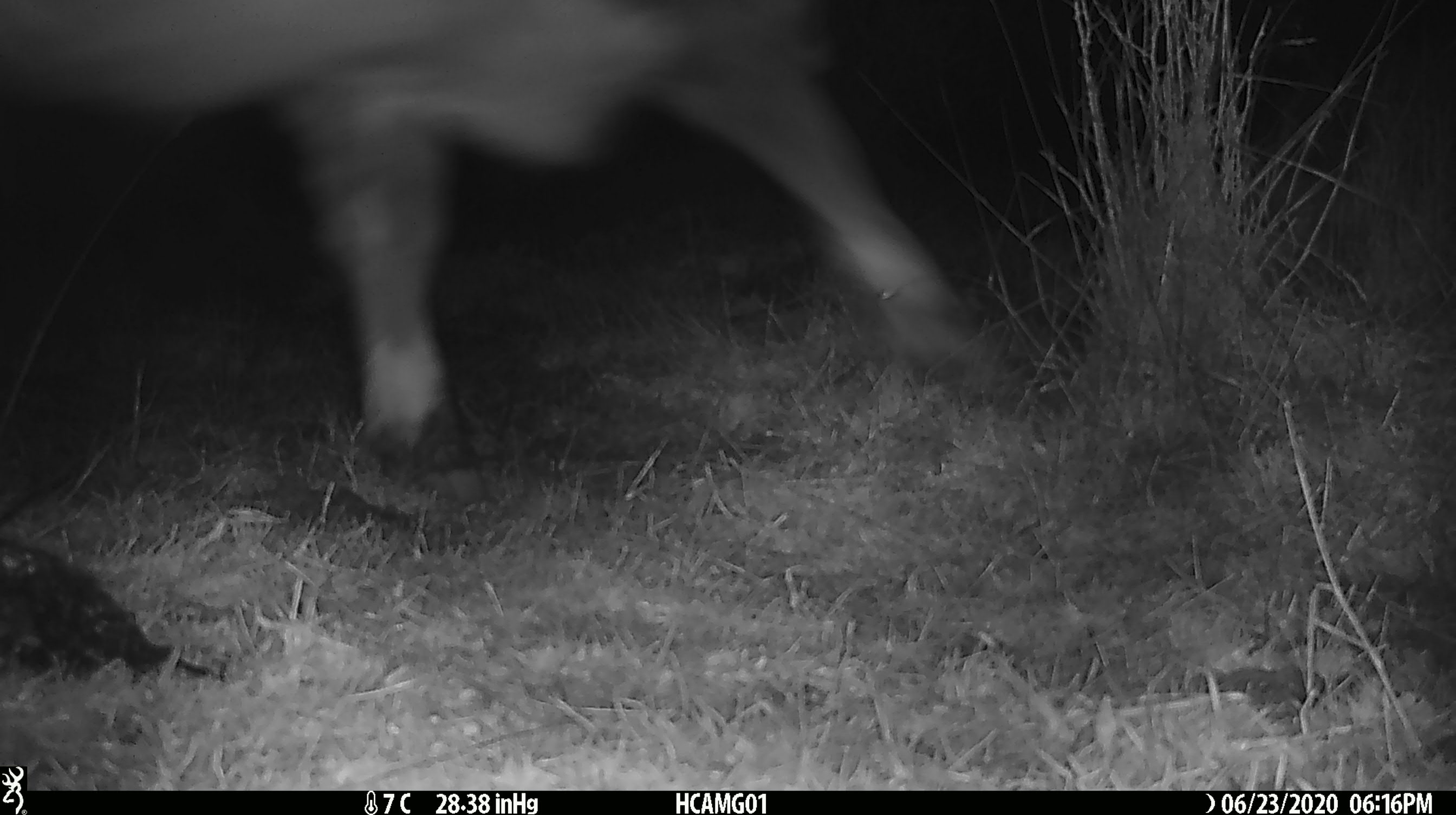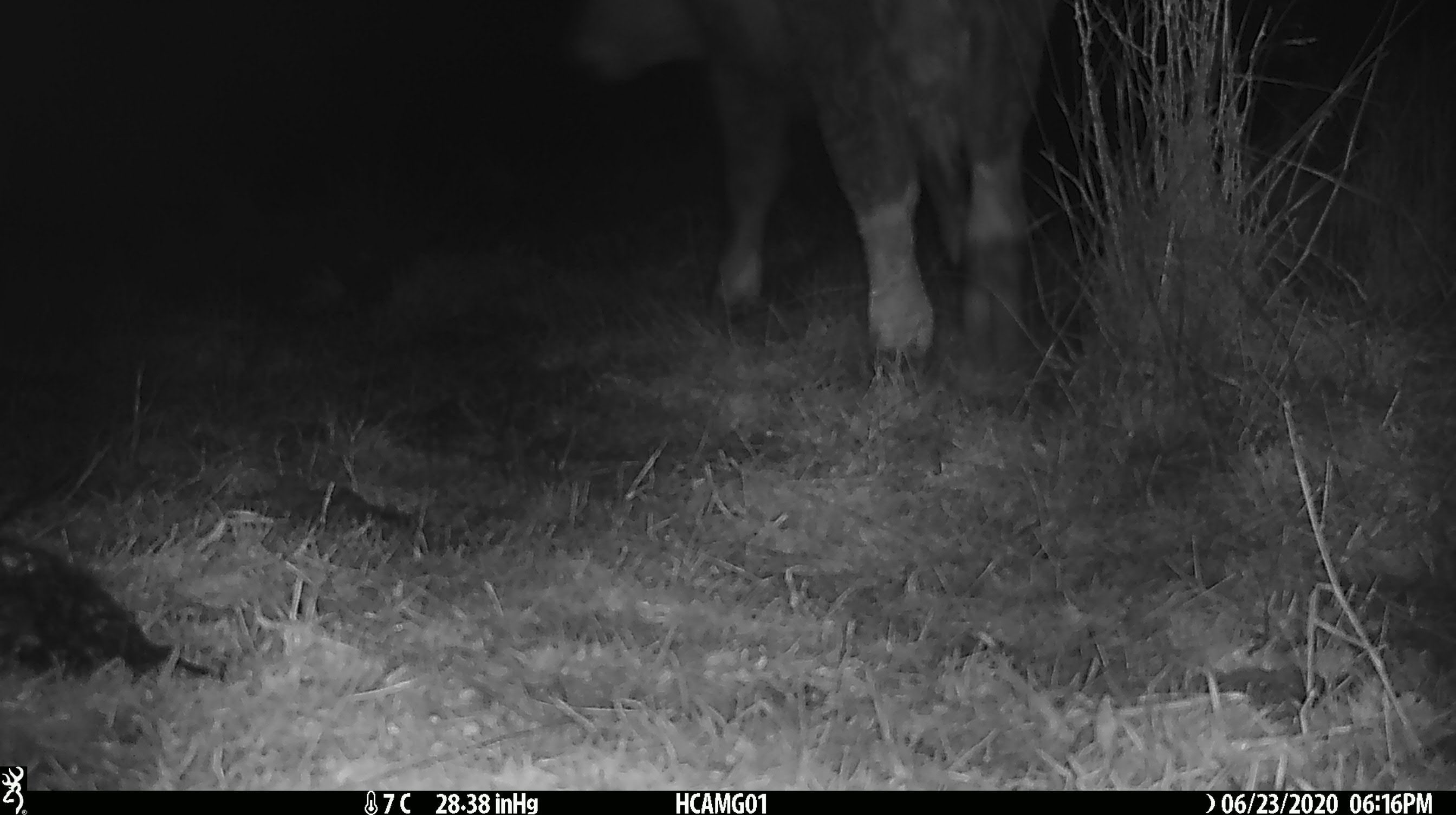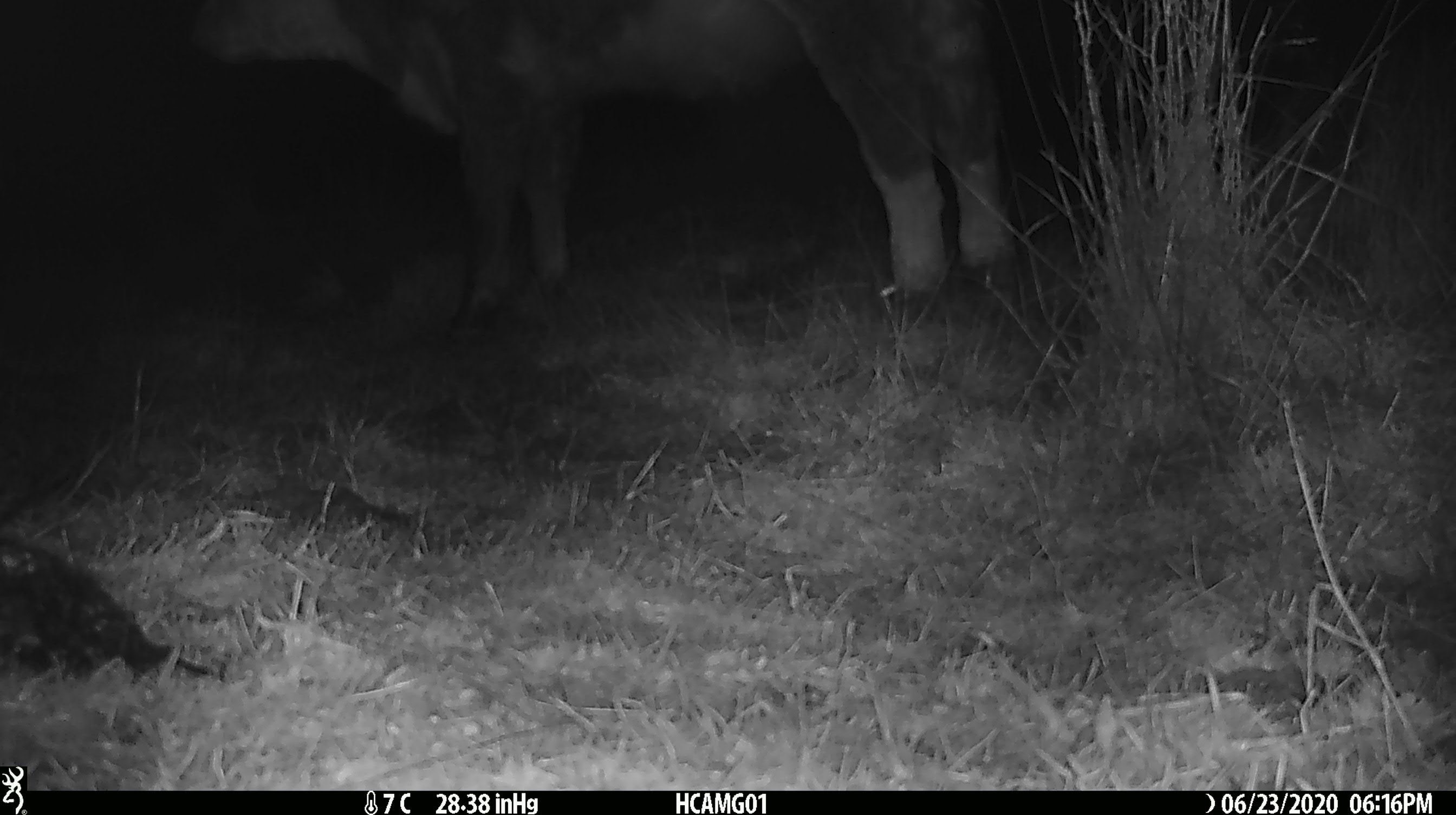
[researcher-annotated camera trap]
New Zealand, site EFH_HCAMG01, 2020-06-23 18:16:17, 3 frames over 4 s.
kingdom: Animalia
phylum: Chordata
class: Mammalia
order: Artiodactyla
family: Bovidae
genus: Bos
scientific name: Bos taurus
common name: domestic cow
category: cow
Cow (domestic cow) (Bos taurus).